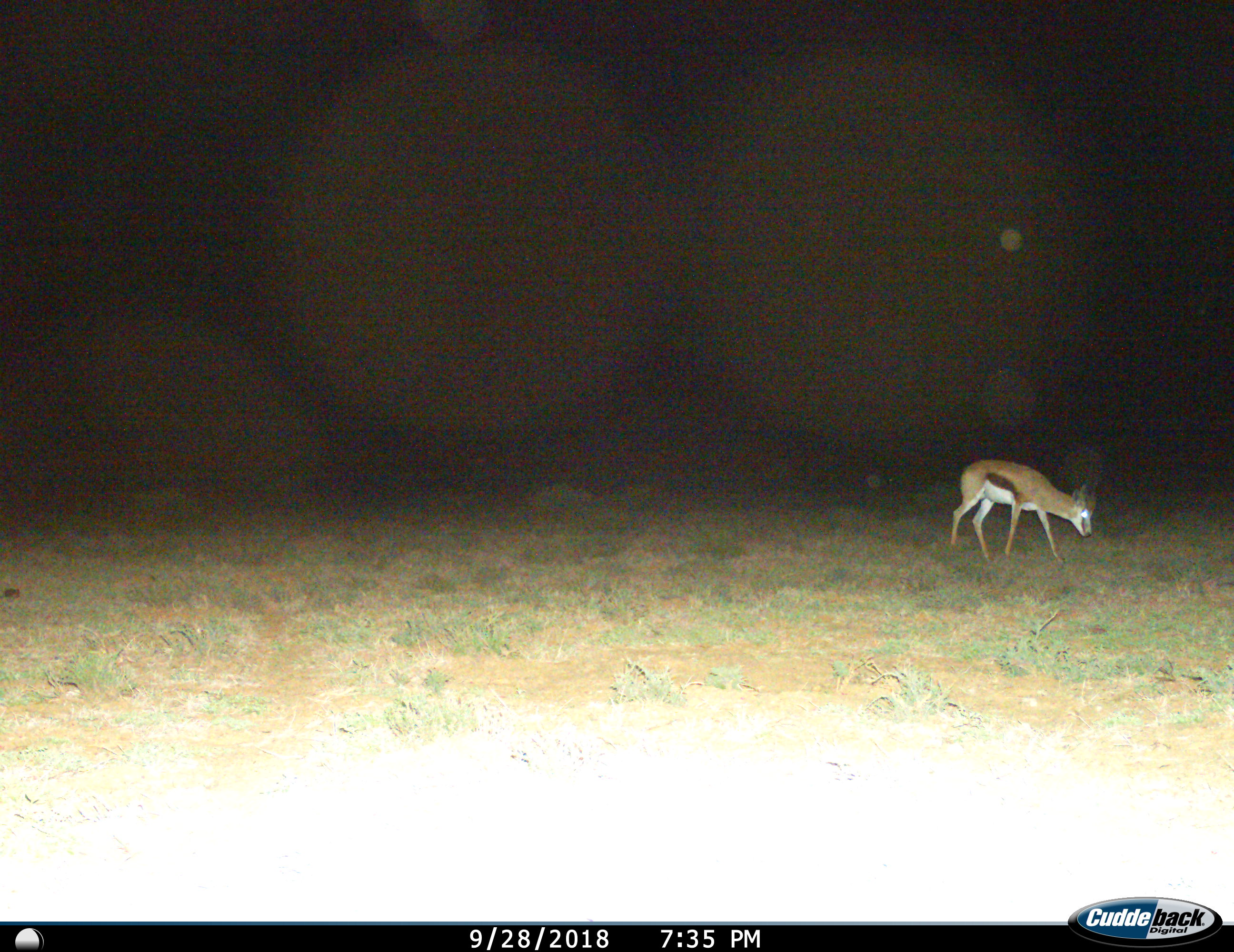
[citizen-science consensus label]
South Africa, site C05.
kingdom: Animalia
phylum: Chordata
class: Mammalia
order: Artiodactyla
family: Bovidae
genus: Antidorcas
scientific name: Antidorcas marsupialis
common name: springbok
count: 1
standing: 40%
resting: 0%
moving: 40%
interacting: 0%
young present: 0%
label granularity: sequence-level